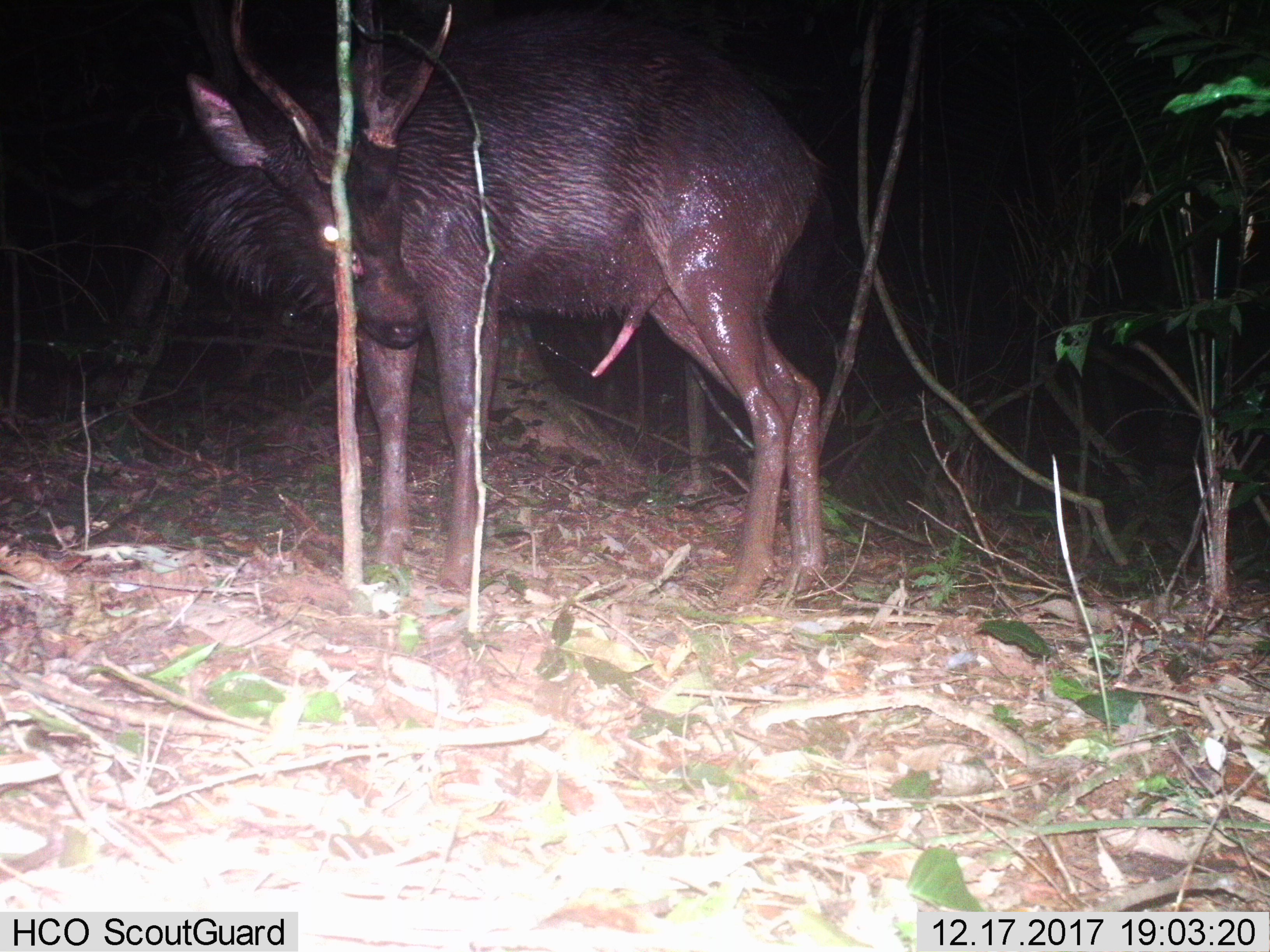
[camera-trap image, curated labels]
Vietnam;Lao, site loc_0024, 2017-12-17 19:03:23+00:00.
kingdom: Animalia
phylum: Chordata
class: Mammalia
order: Artiodactyla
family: Cervidae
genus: Rusa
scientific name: Rusa unicolor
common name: sambar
Sambar (Rusa unicolor). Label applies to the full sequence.